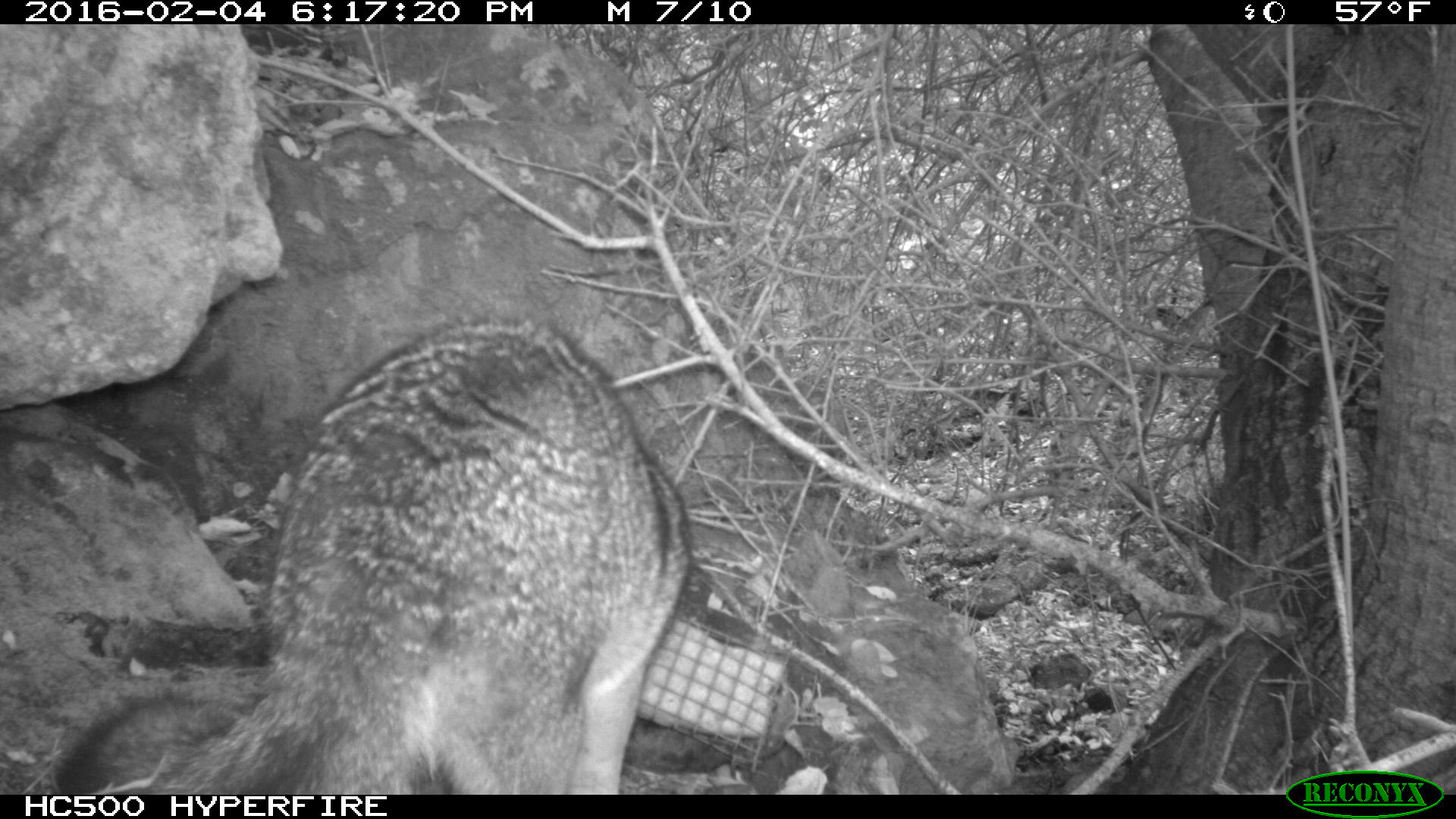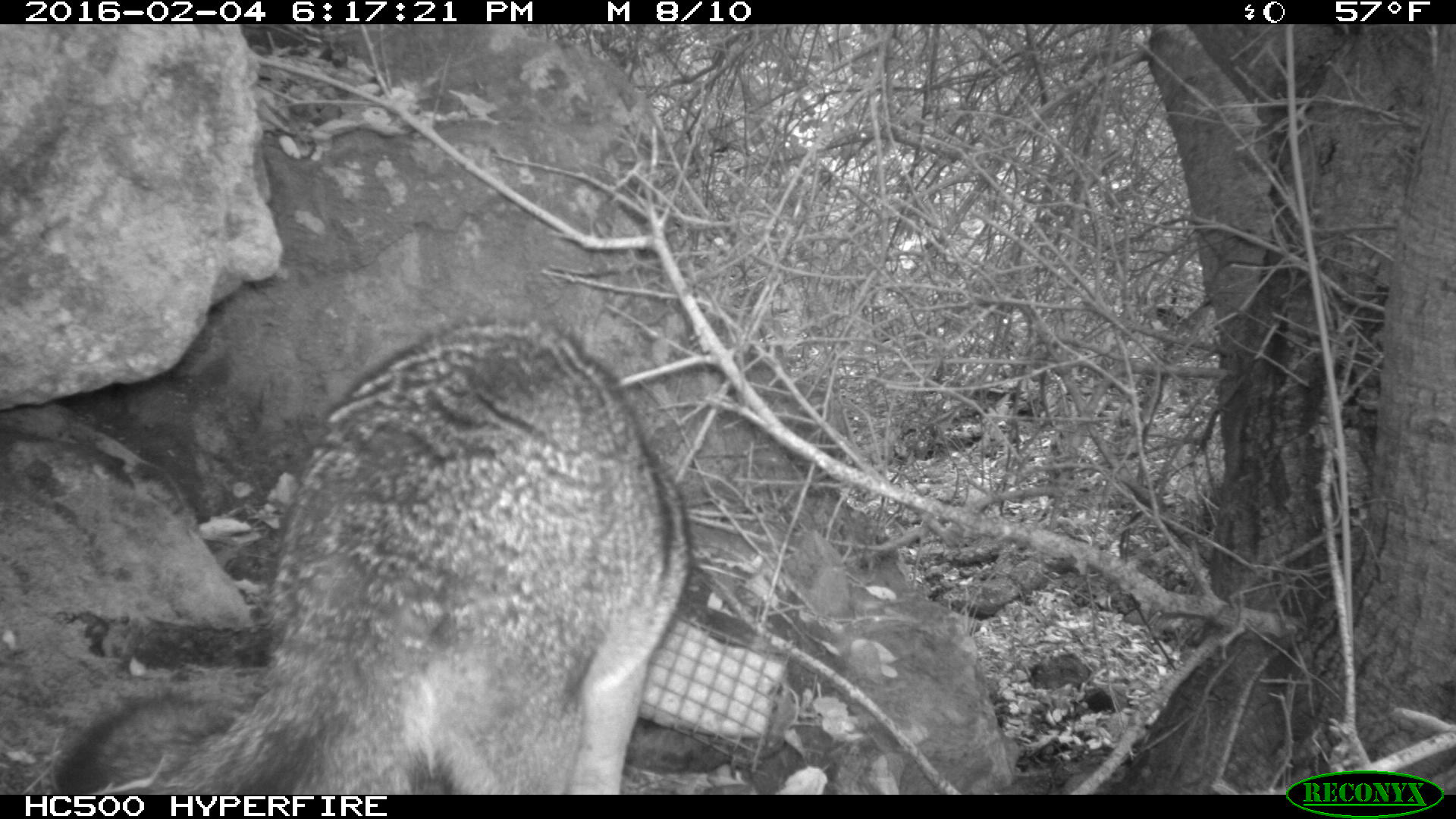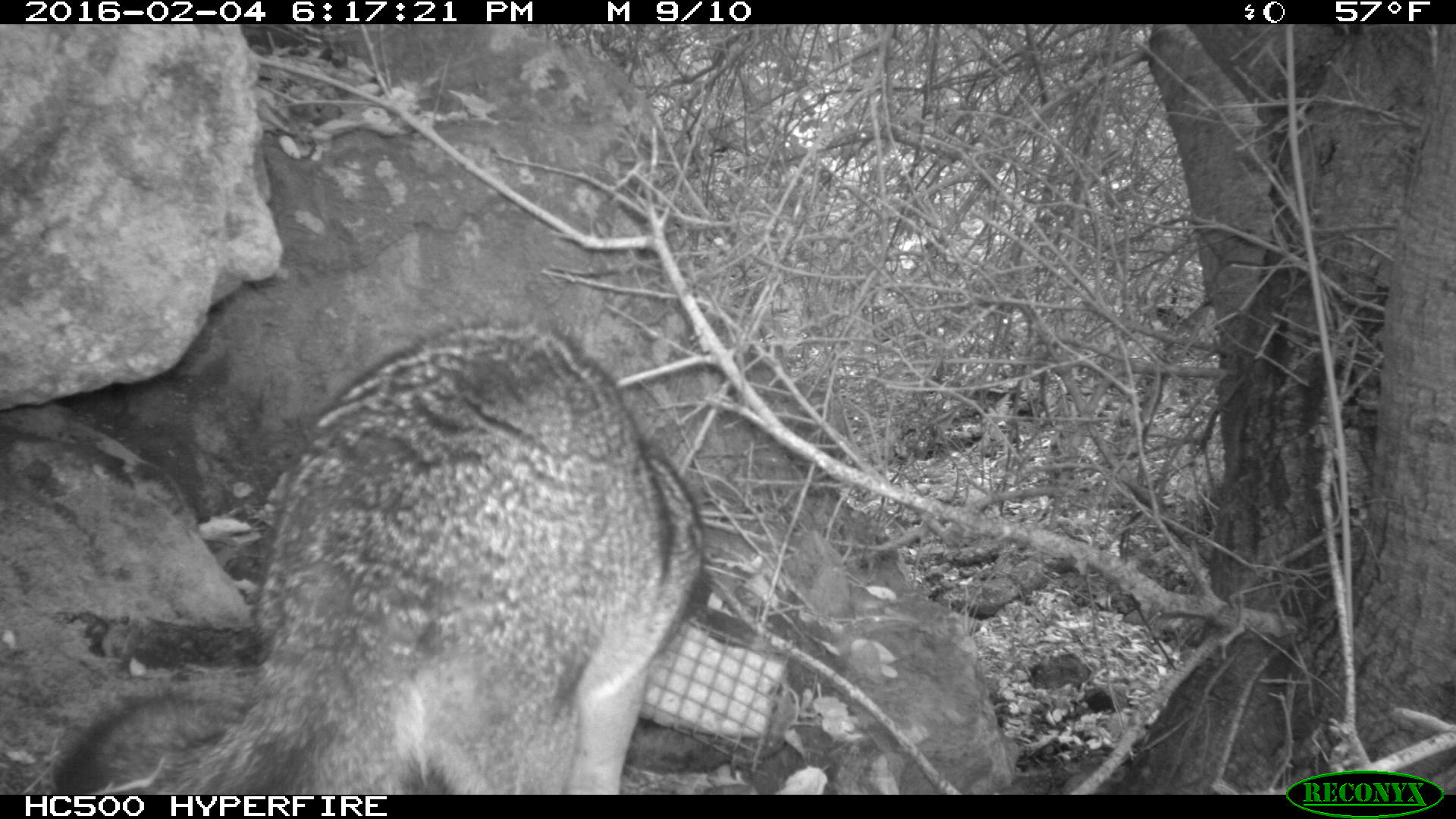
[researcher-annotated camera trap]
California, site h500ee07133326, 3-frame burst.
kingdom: Animalia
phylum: Chordata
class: Mammalia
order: Carnivora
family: Canidae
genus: Urocyon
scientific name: Urocyon littoralis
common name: island fox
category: fox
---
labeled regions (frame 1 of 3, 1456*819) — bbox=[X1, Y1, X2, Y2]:
fox: bbox=[51, 315, 697, 795]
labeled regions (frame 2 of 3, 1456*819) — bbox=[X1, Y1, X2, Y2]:
fox: bbox=[50, 318, 690, 795]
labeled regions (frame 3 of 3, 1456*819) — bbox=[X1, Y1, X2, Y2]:
fox: bbox=[51, 317, 707, 795]